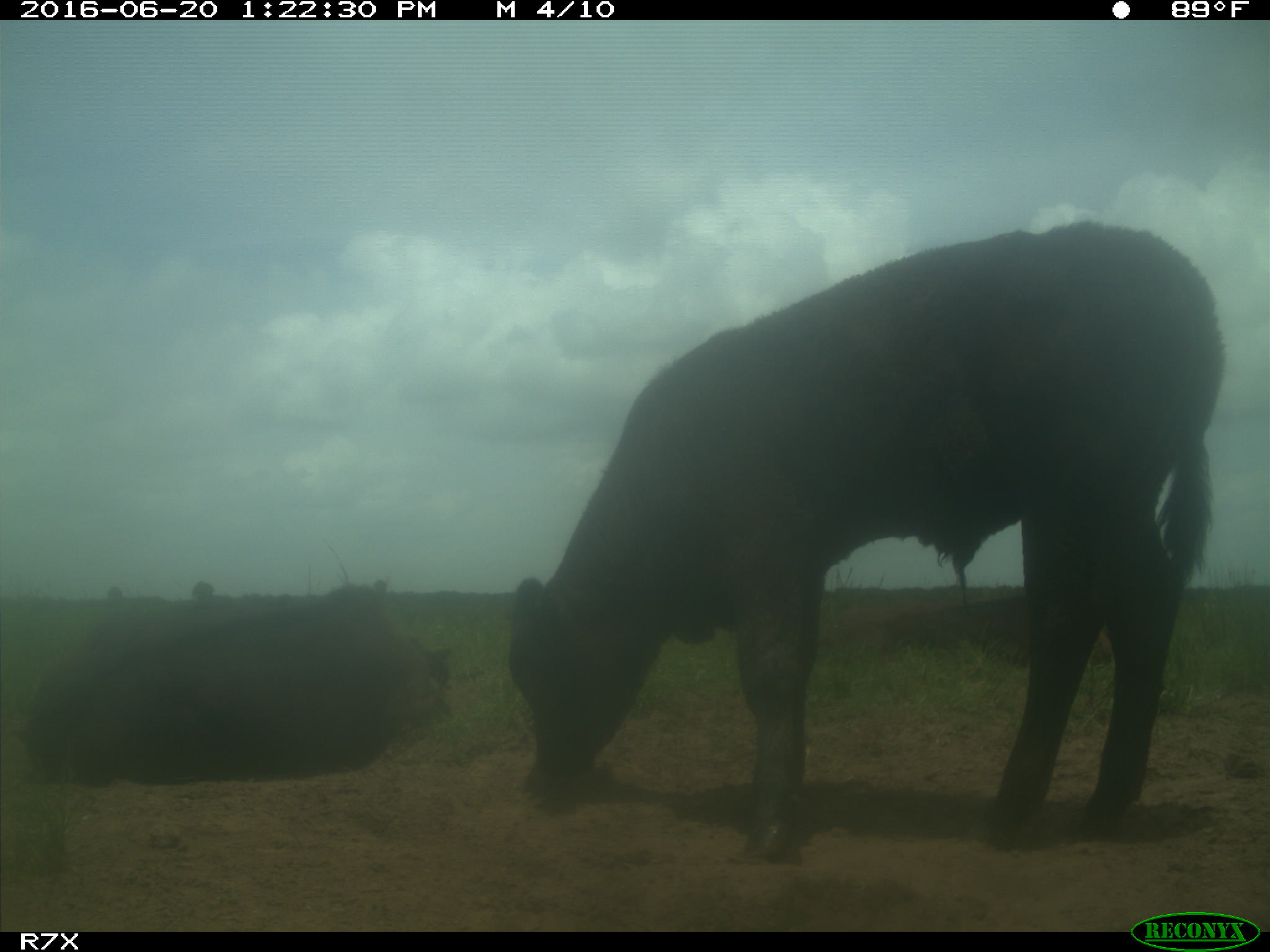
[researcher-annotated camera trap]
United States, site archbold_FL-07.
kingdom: Animalia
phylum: Chordata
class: Mammalia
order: Artiodactyla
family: Bovidae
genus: Bos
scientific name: Bos taurus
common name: domestic cow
Bos taurus (domestic cow).